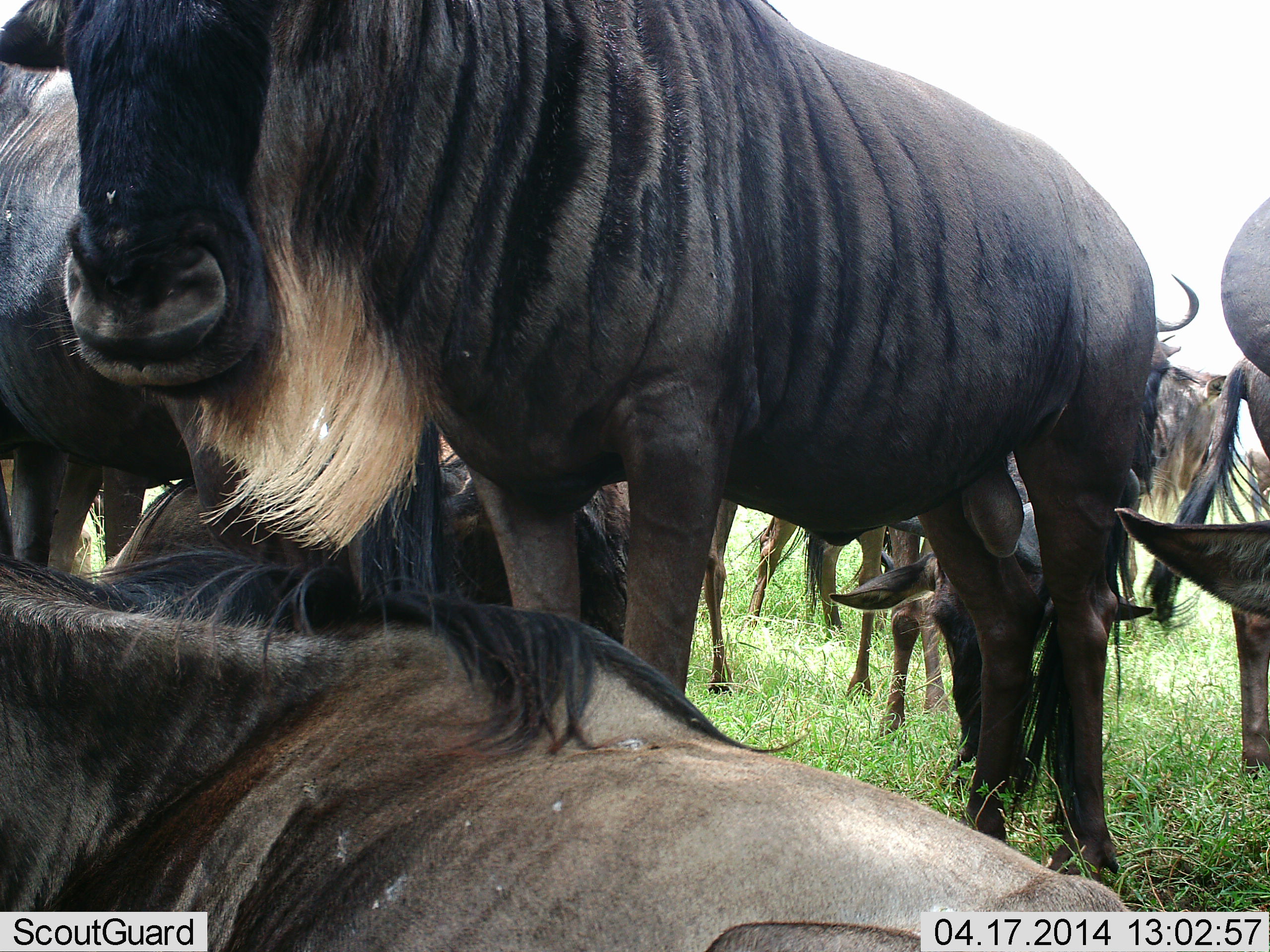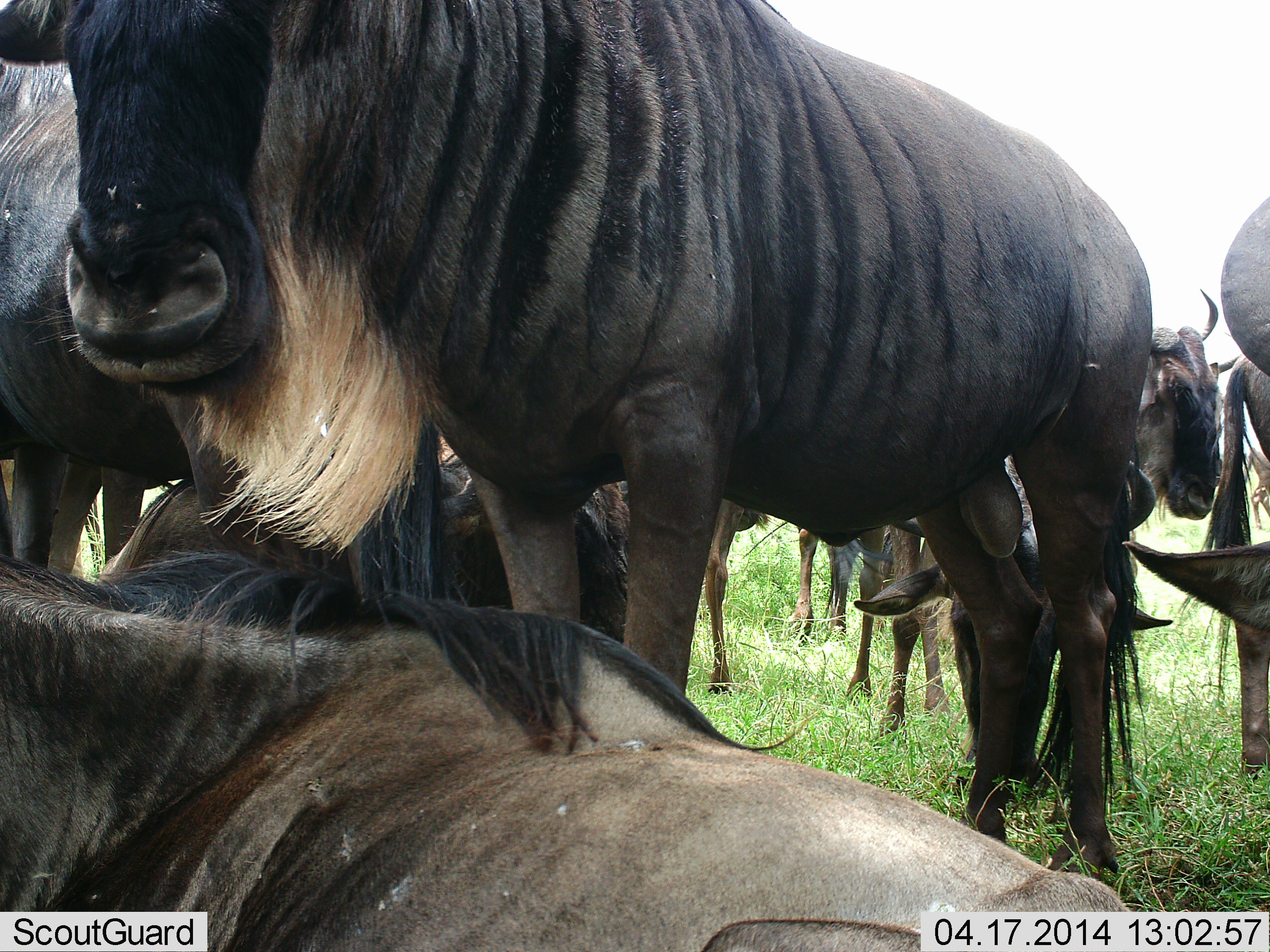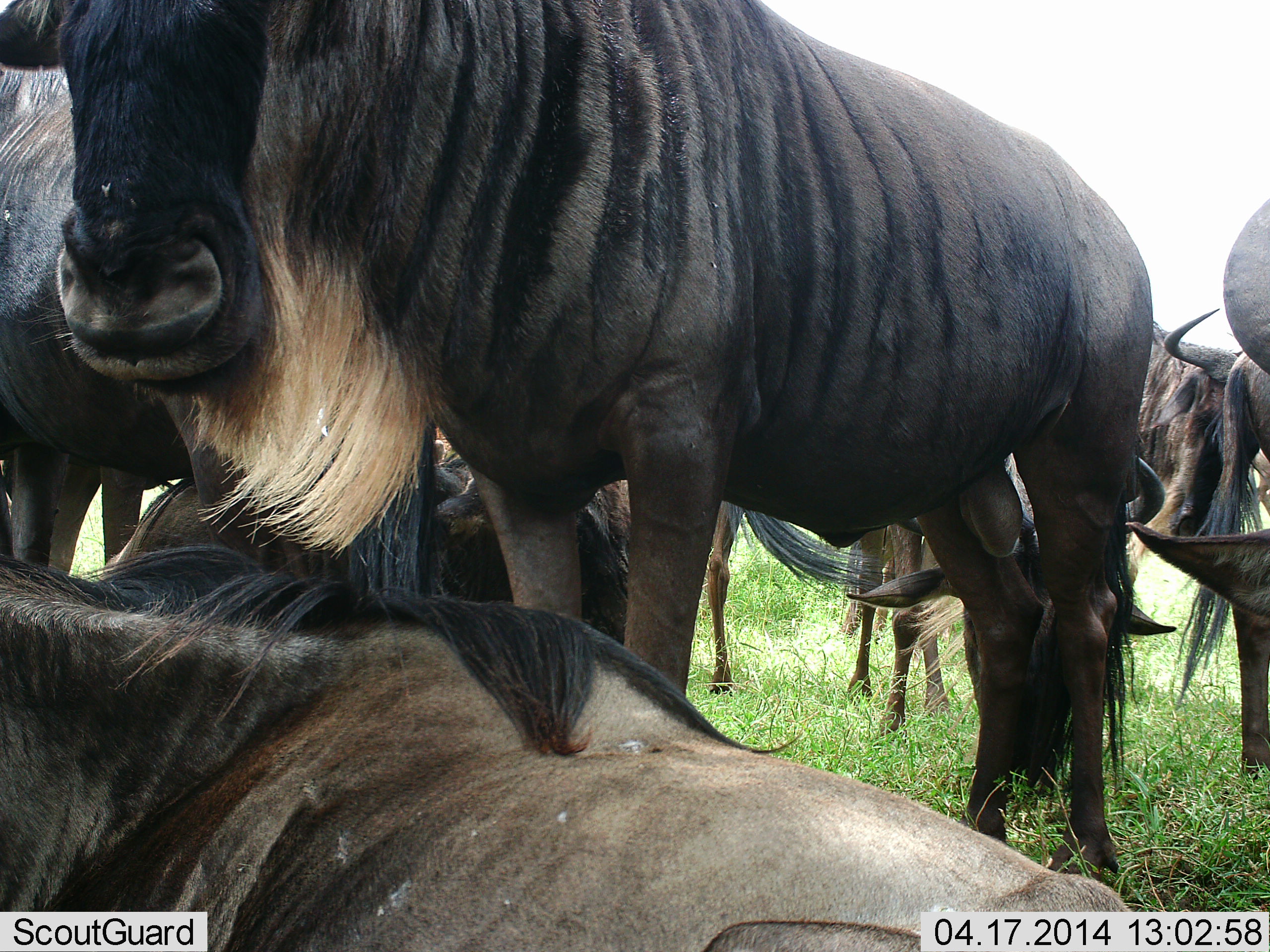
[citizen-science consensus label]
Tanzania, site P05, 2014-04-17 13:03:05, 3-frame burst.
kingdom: Animalia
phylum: Chordata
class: Mammalia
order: Artiodactyla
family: Bovidae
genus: Connochaetes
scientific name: Connochaetes taurinus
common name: blue wildebeest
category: wildebeest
Wildebeest (blue wildebeest) (Connochaetes taurinus), count 9. Behavior (volunteer vote fractions): standing 100%, resting 90%, moving 0%, interacting 0%. Young present (vote fraction): 0%. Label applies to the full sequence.